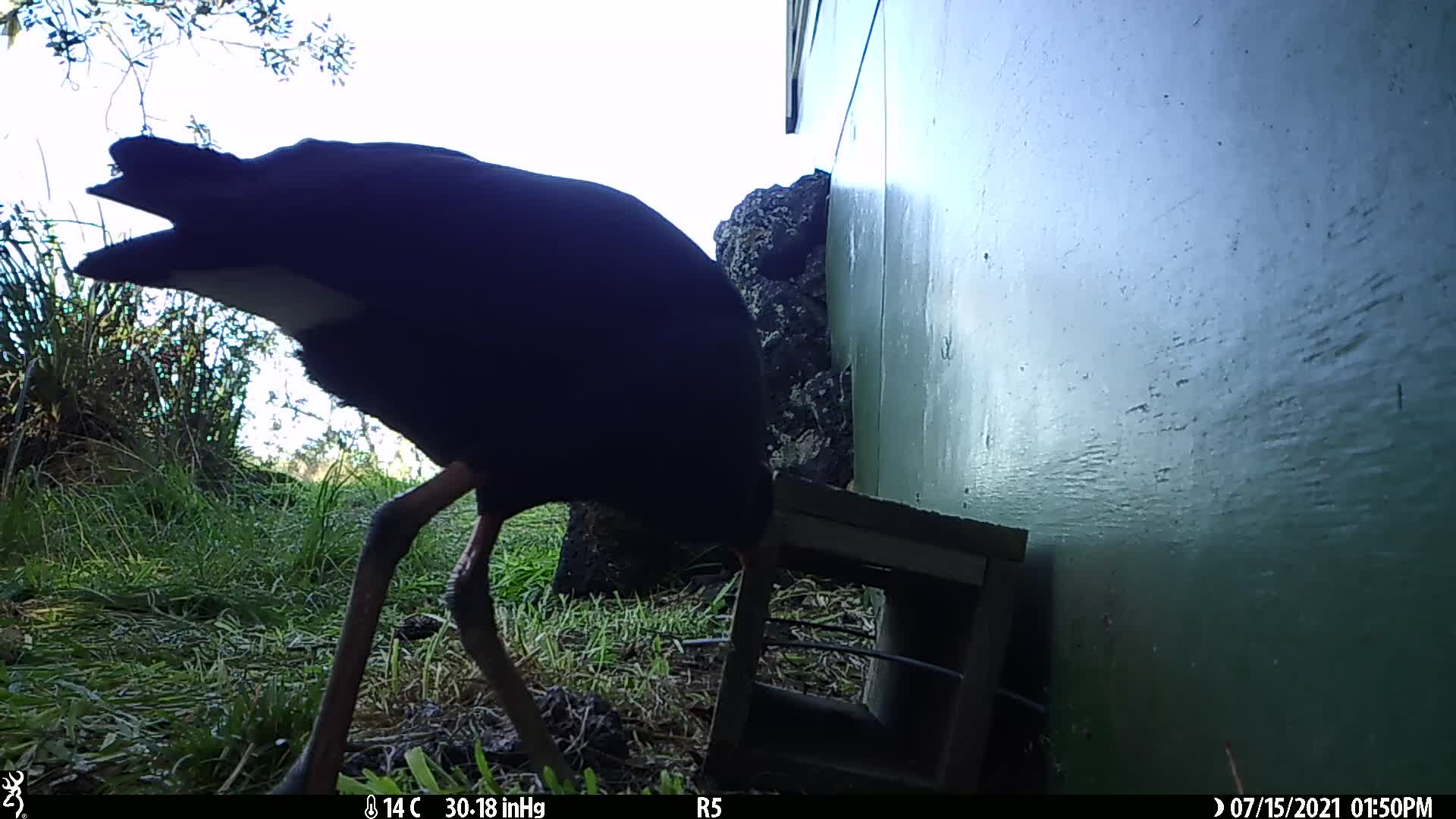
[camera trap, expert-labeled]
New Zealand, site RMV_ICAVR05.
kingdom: Animalia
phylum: Chordata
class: Aves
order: Gruiformes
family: Rallidae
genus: Porphyrio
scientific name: Porphyrio melanotus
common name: australasian swamphen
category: pukeko